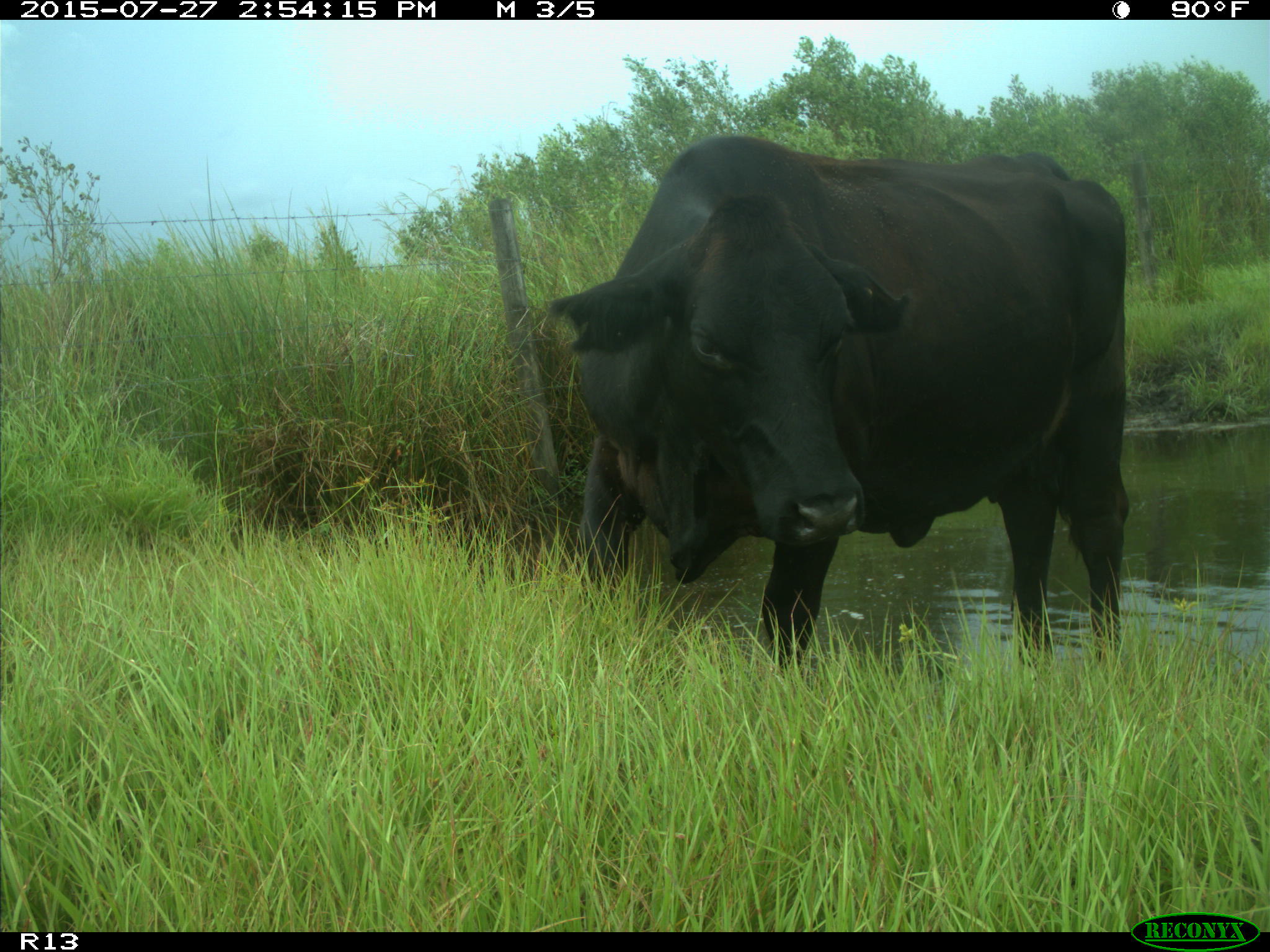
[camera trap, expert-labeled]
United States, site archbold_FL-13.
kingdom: Animalia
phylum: Chordata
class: Mammalia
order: Artiodactyla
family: Bovidae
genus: Bos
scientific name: Bos taurus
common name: domestic cow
Bos taurus (domestic cow).